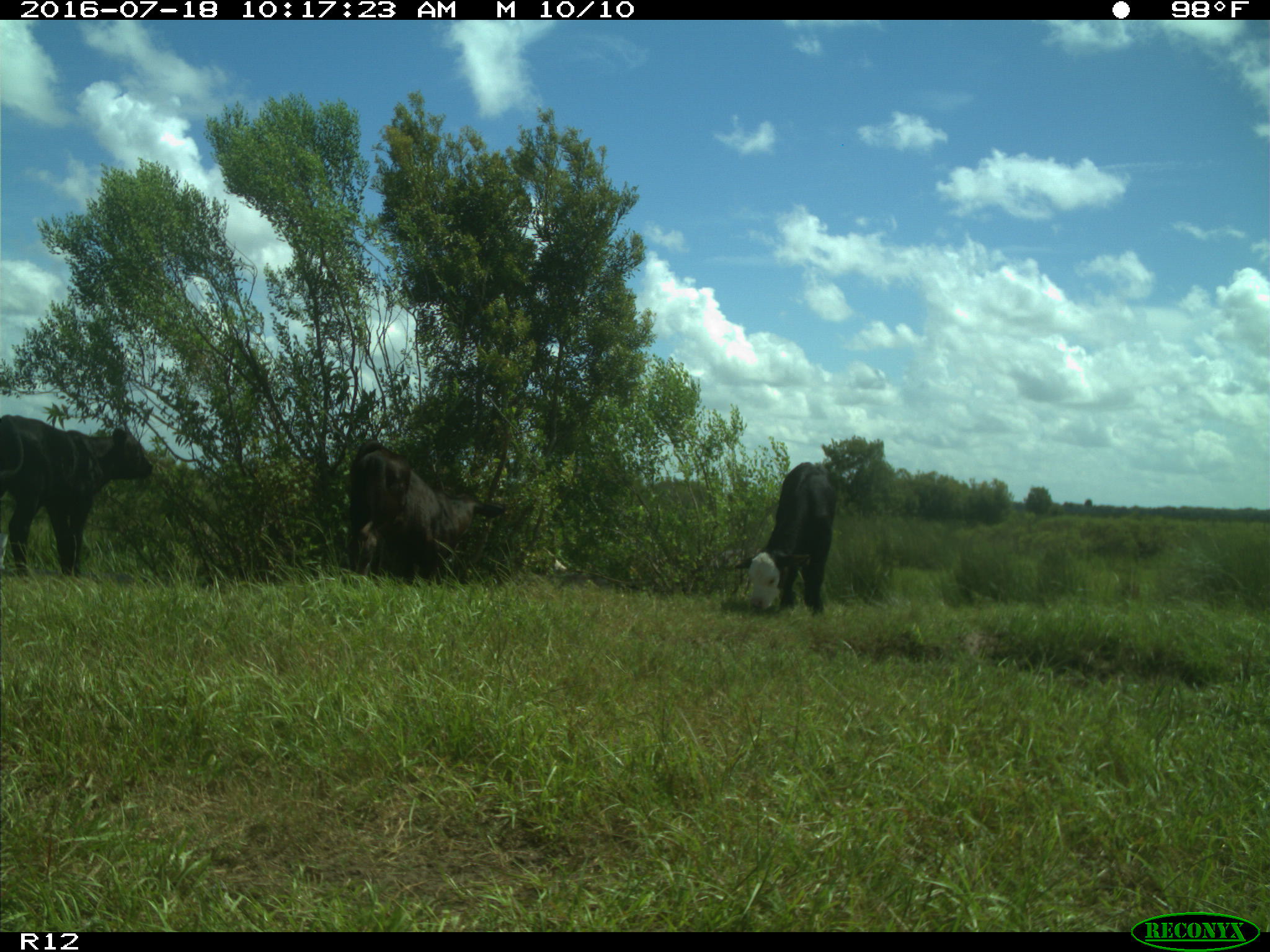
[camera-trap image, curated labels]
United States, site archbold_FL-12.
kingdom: Animalia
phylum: Chordata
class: Mammalia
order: Artiodactyla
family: Bovidae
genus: Bos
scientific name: Bos taurus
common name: domestic cow